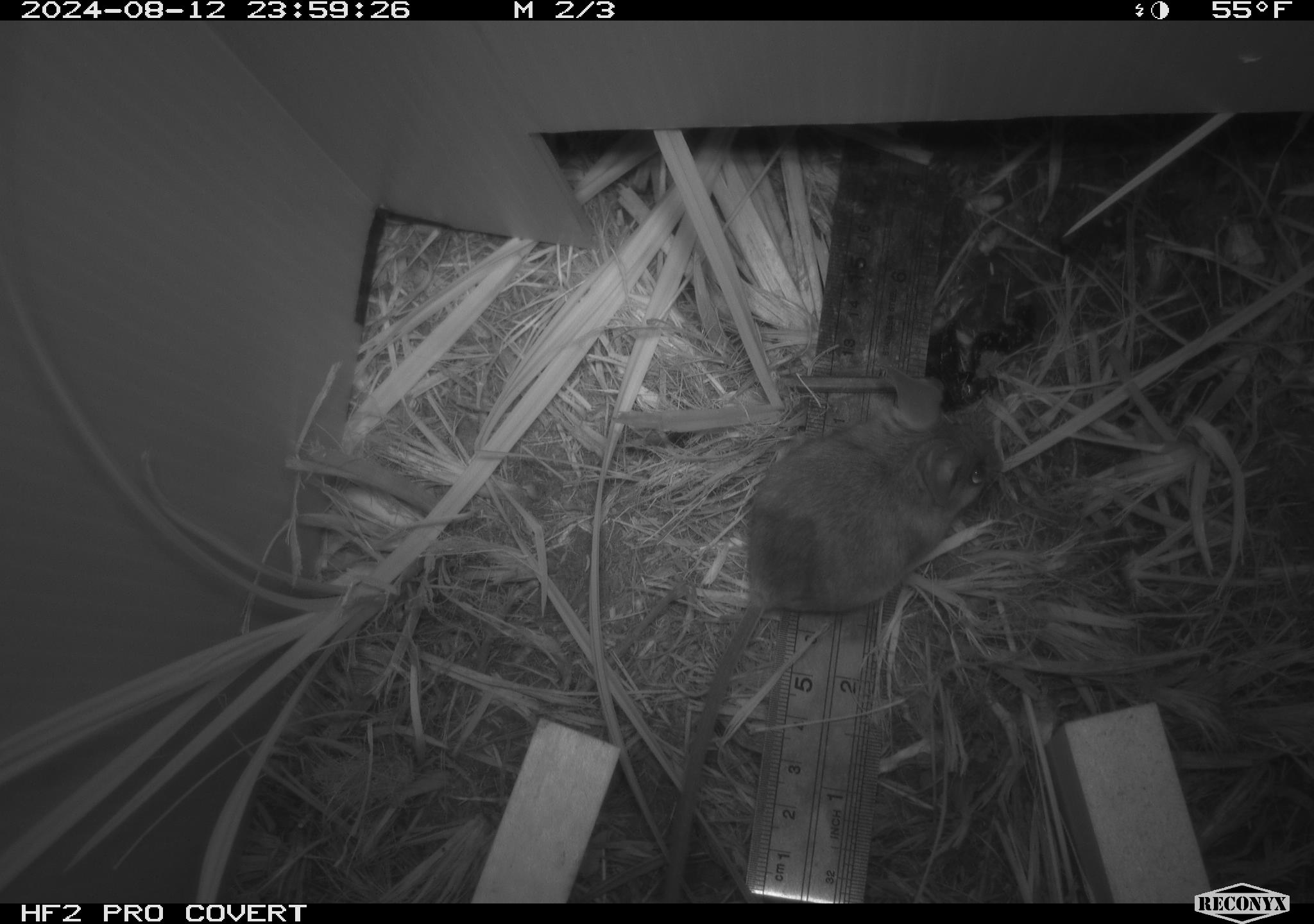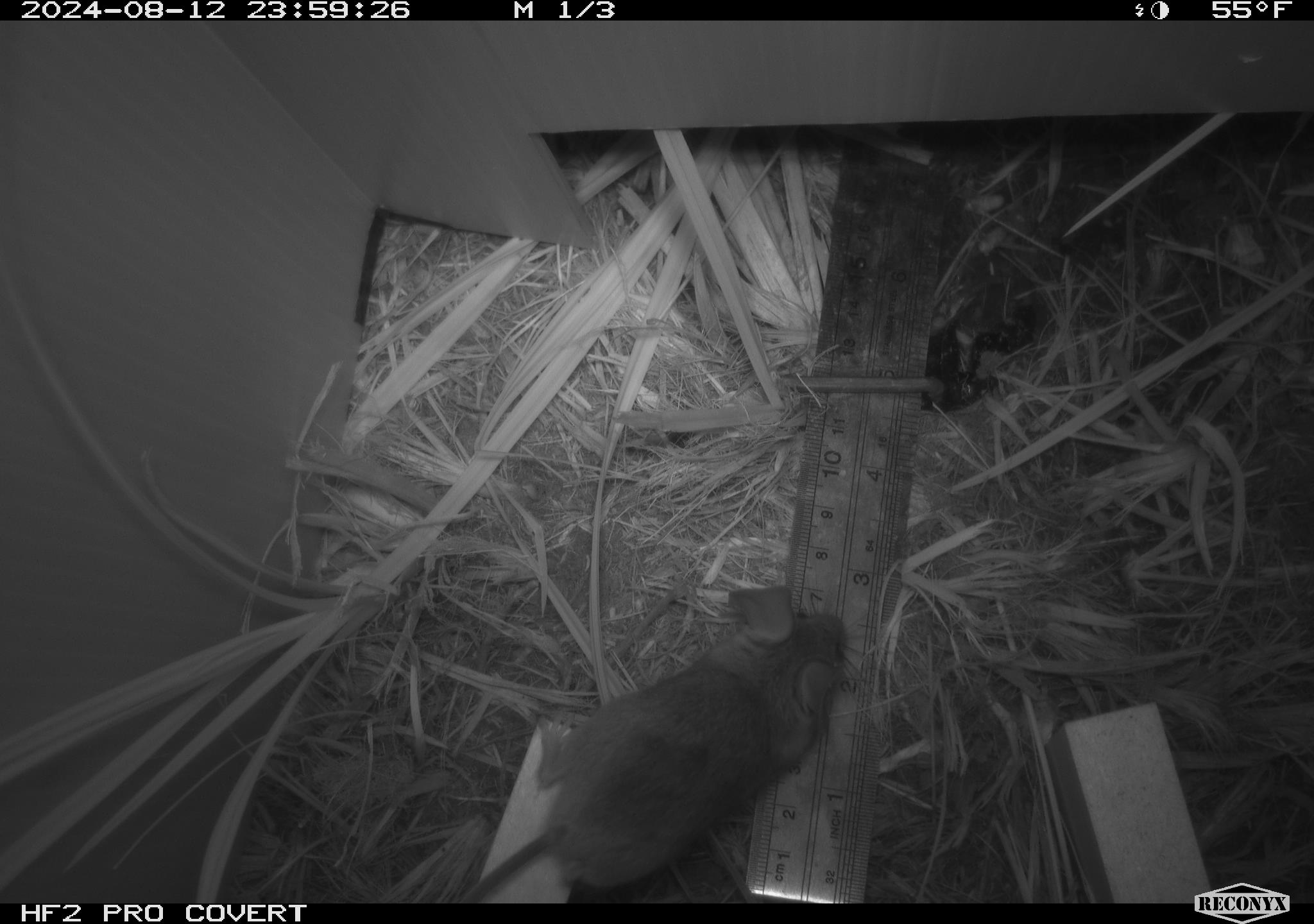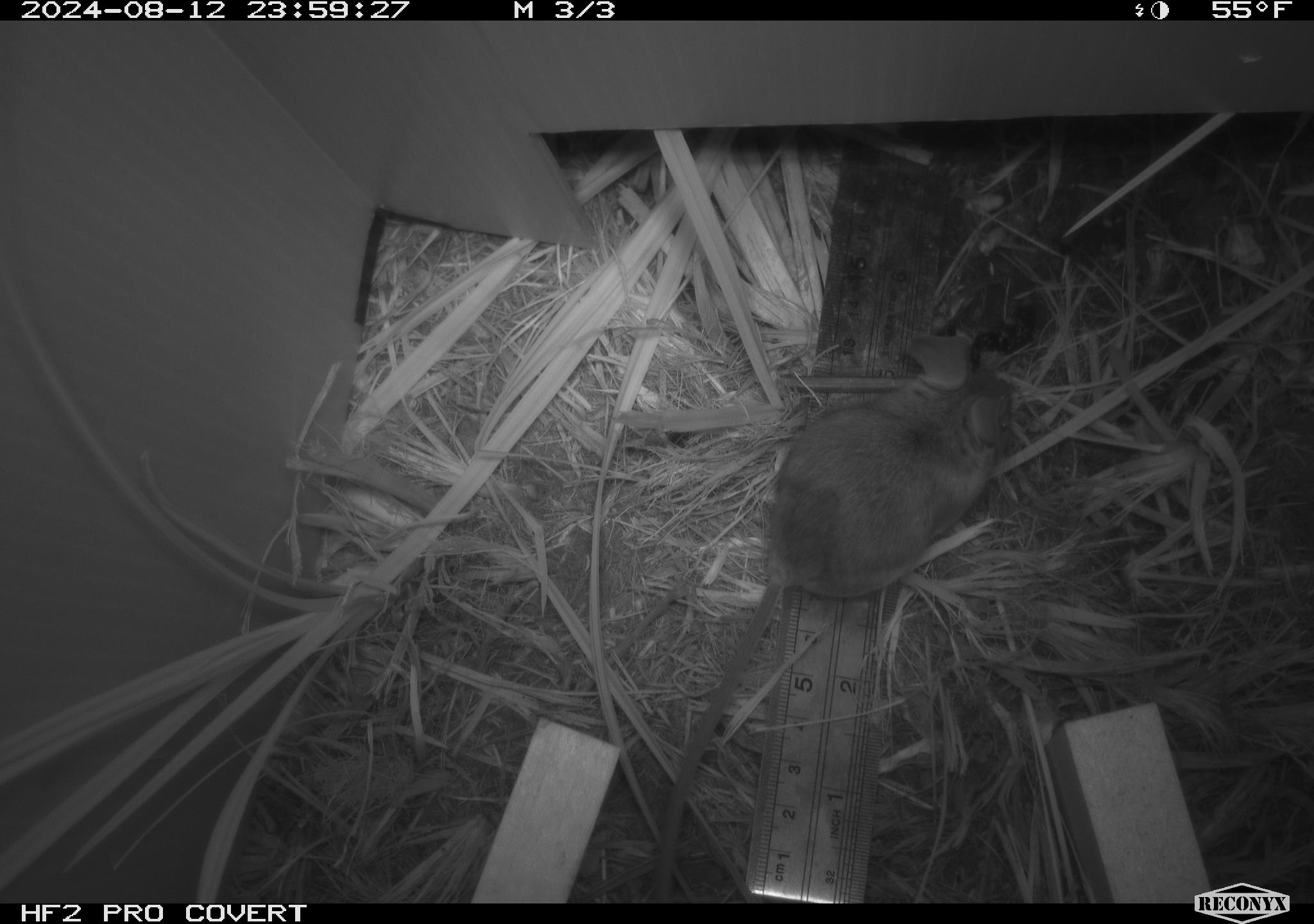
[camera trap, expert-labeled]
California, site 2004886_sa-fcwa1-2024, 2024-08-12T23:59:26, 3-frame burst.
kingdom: Animalia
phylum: Chordata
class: Mammalia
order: Rodentia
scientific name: Rodentia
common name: mouse species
Mouse species (Rodentia).